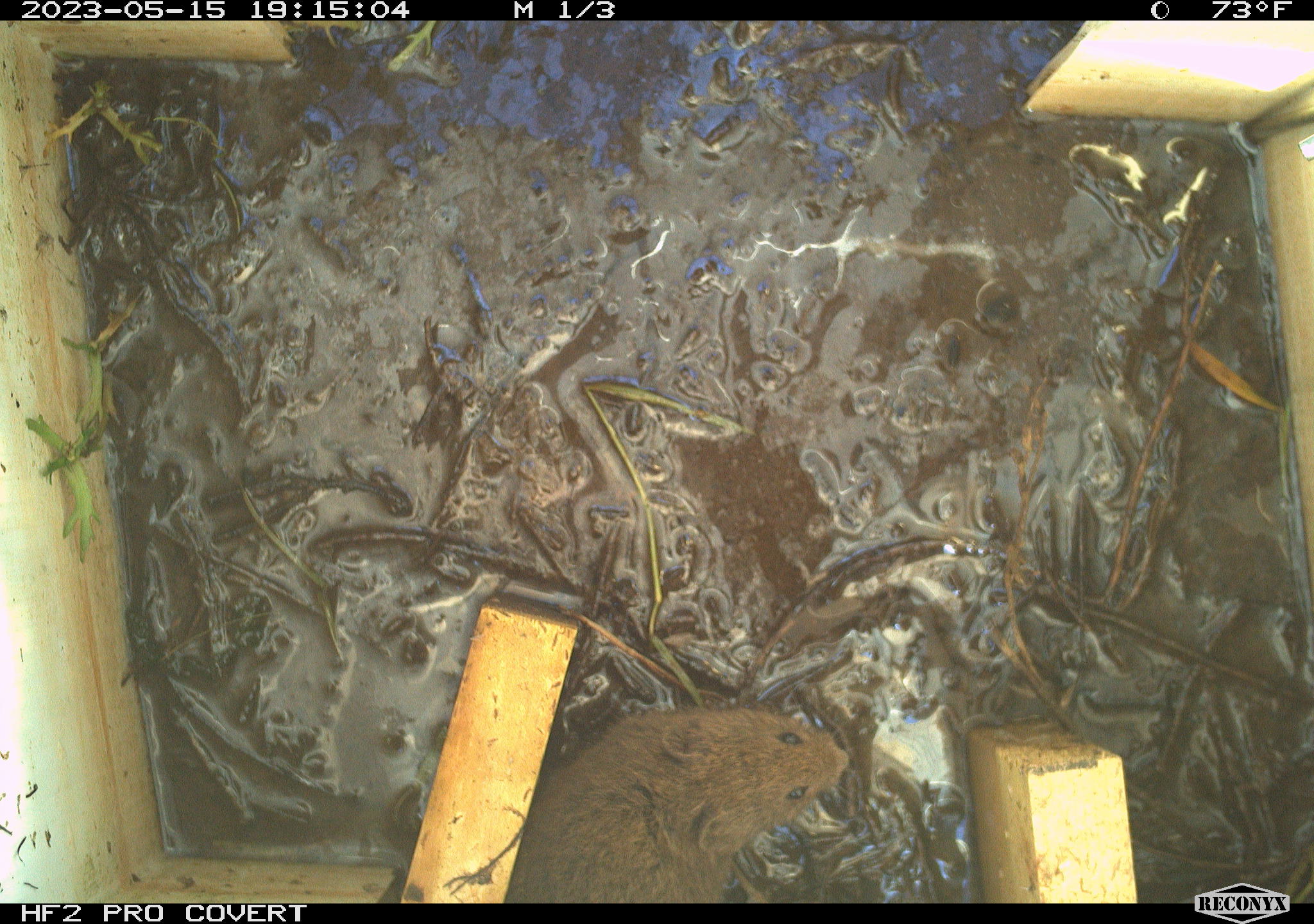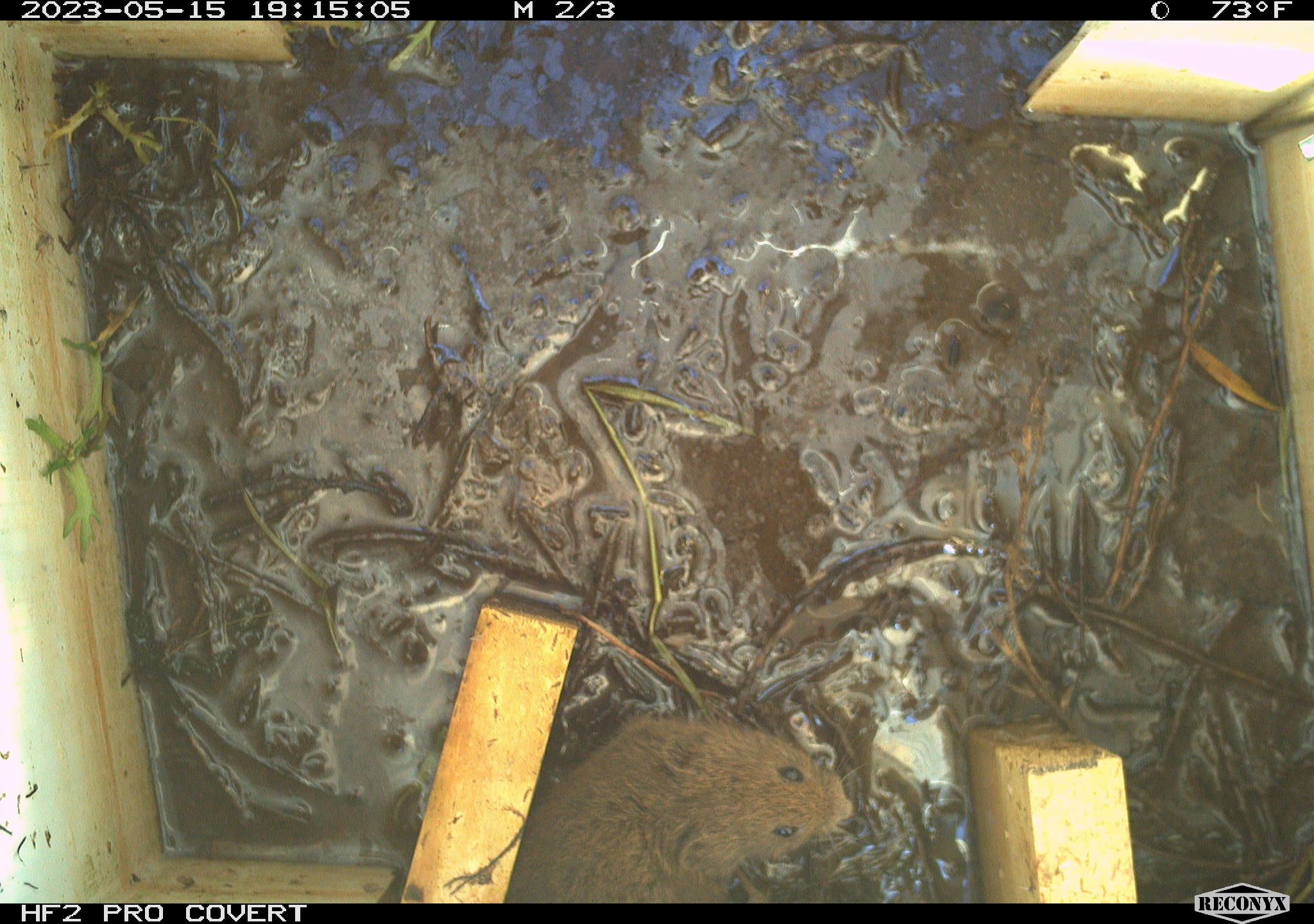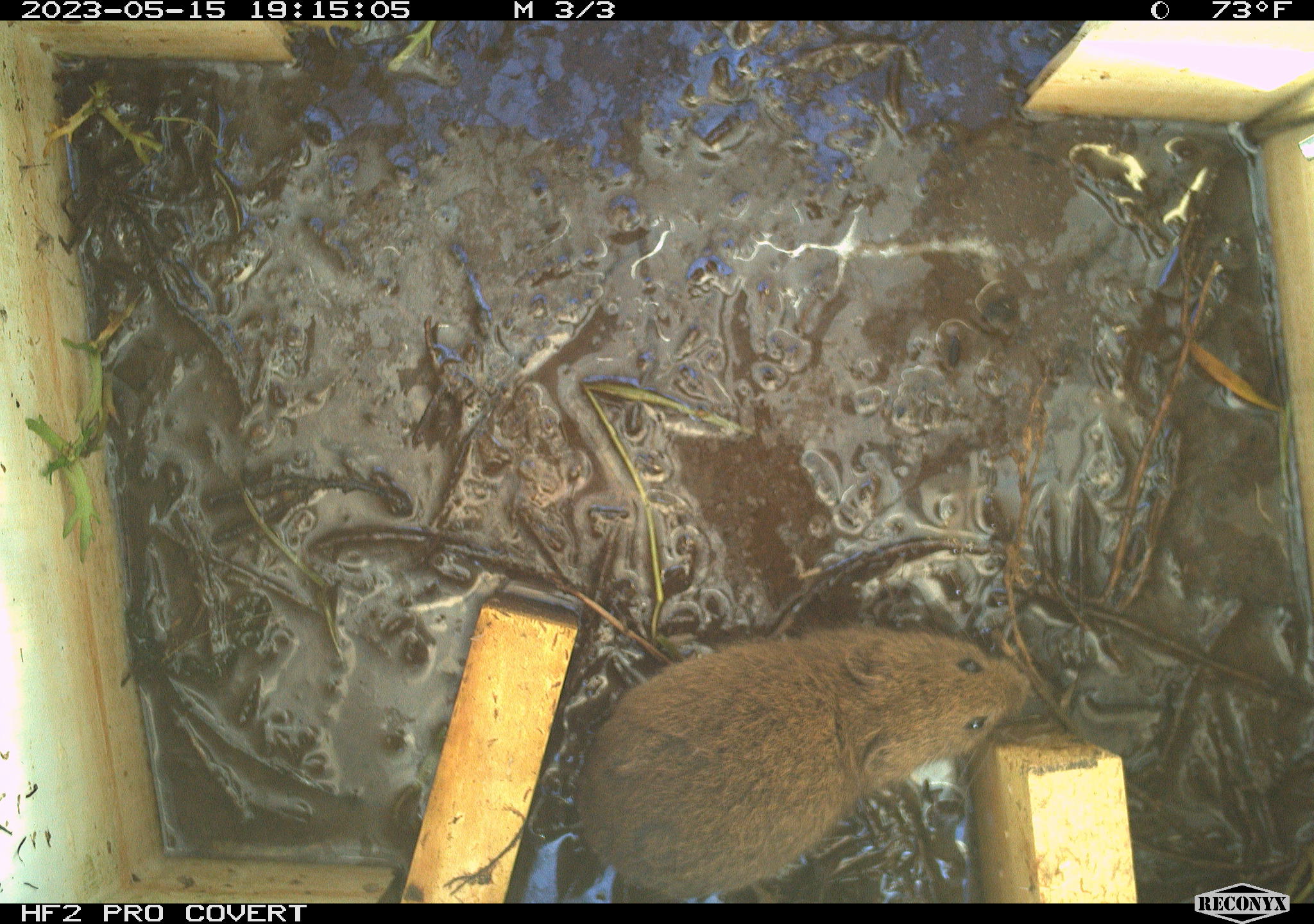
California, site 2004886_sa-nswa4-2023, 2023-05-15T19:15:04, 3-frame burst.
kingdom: Animalia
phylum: Chordata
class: Mammalia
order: Rodentia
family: Cricetidae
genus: Microtus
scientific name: Microtus californicus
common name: california vole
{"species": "california vole (Microtus californicus)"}